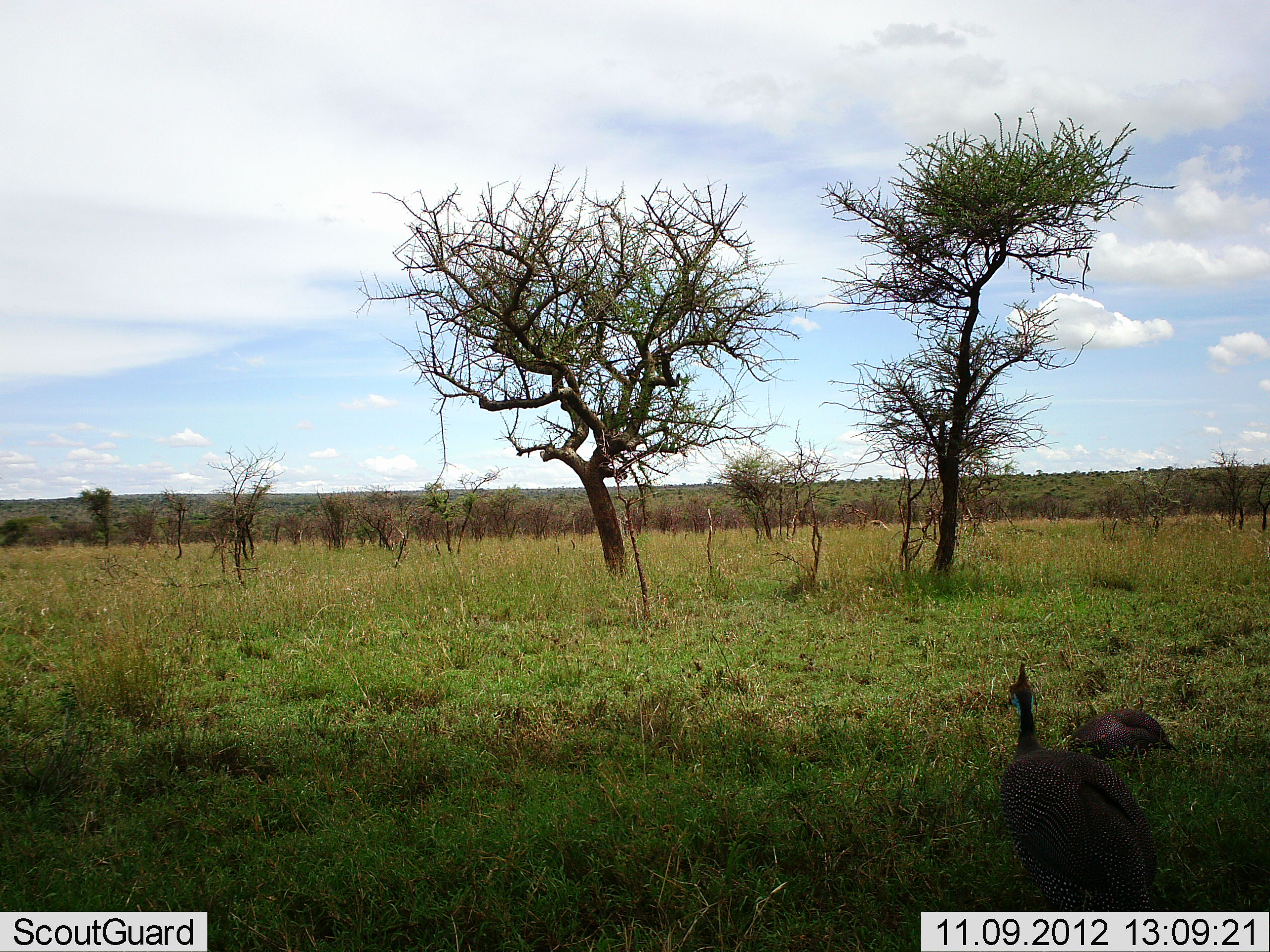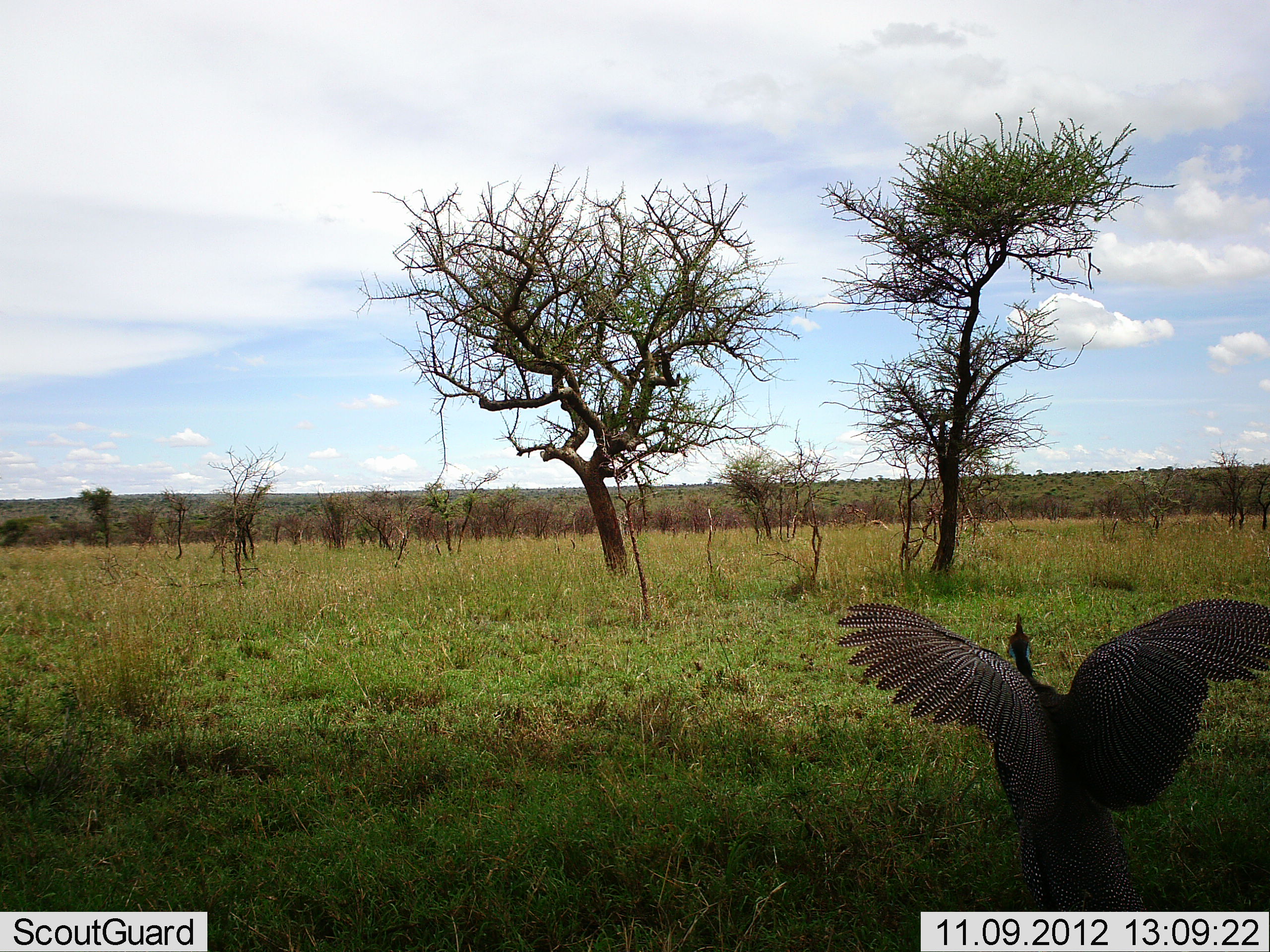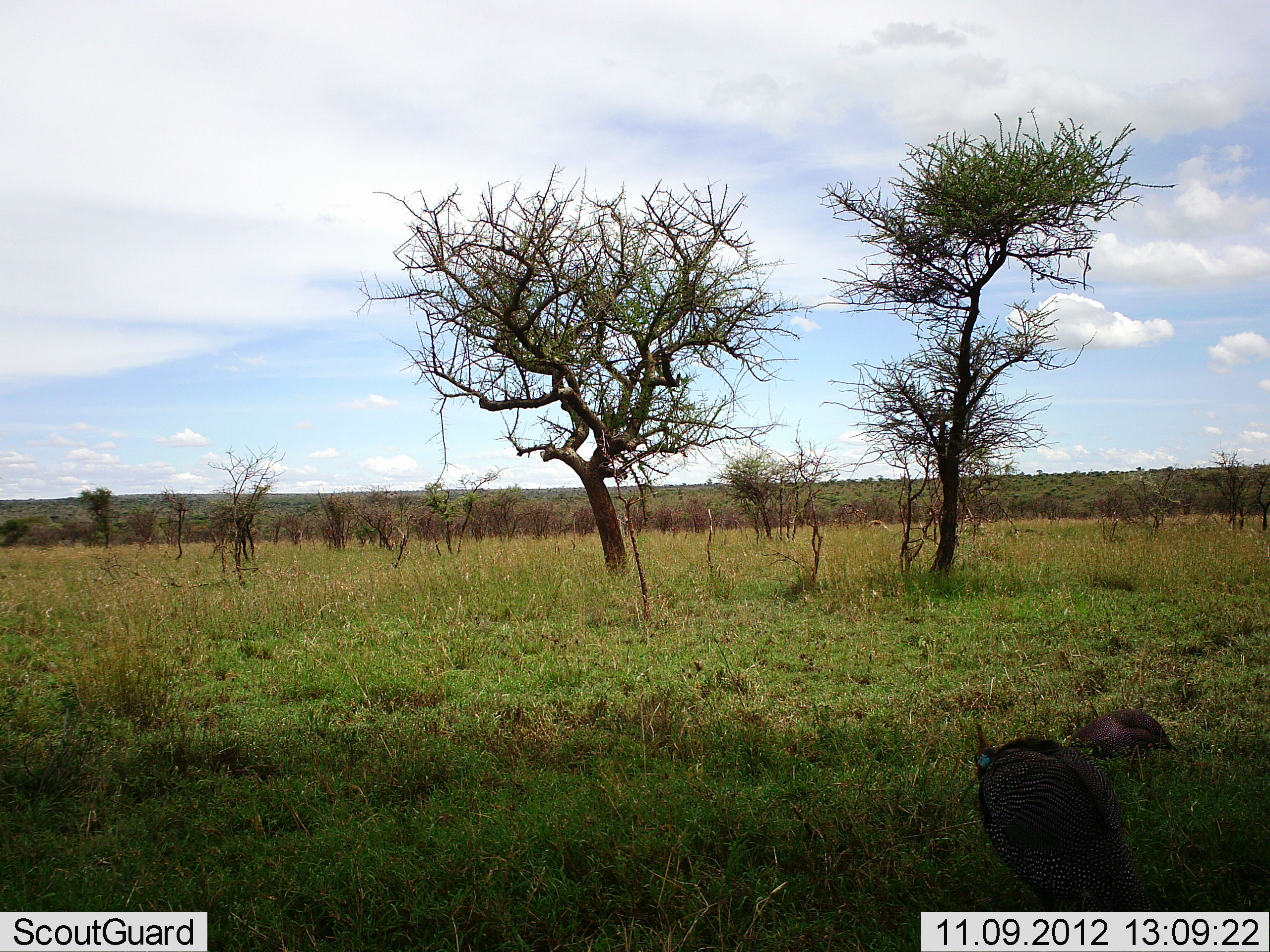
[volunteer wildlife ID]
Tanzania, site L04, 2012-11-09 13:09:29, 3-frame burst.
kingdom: Animalia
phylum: Chordata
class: Aves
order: Galliformes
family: Numididae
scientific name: Numididae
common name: guinea fowl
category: guineafowl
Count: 2.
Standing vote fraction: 30%.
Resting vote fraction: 10%.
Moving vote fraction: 70%.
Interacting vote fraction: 30%.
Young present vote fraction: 0%.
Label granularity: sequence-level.